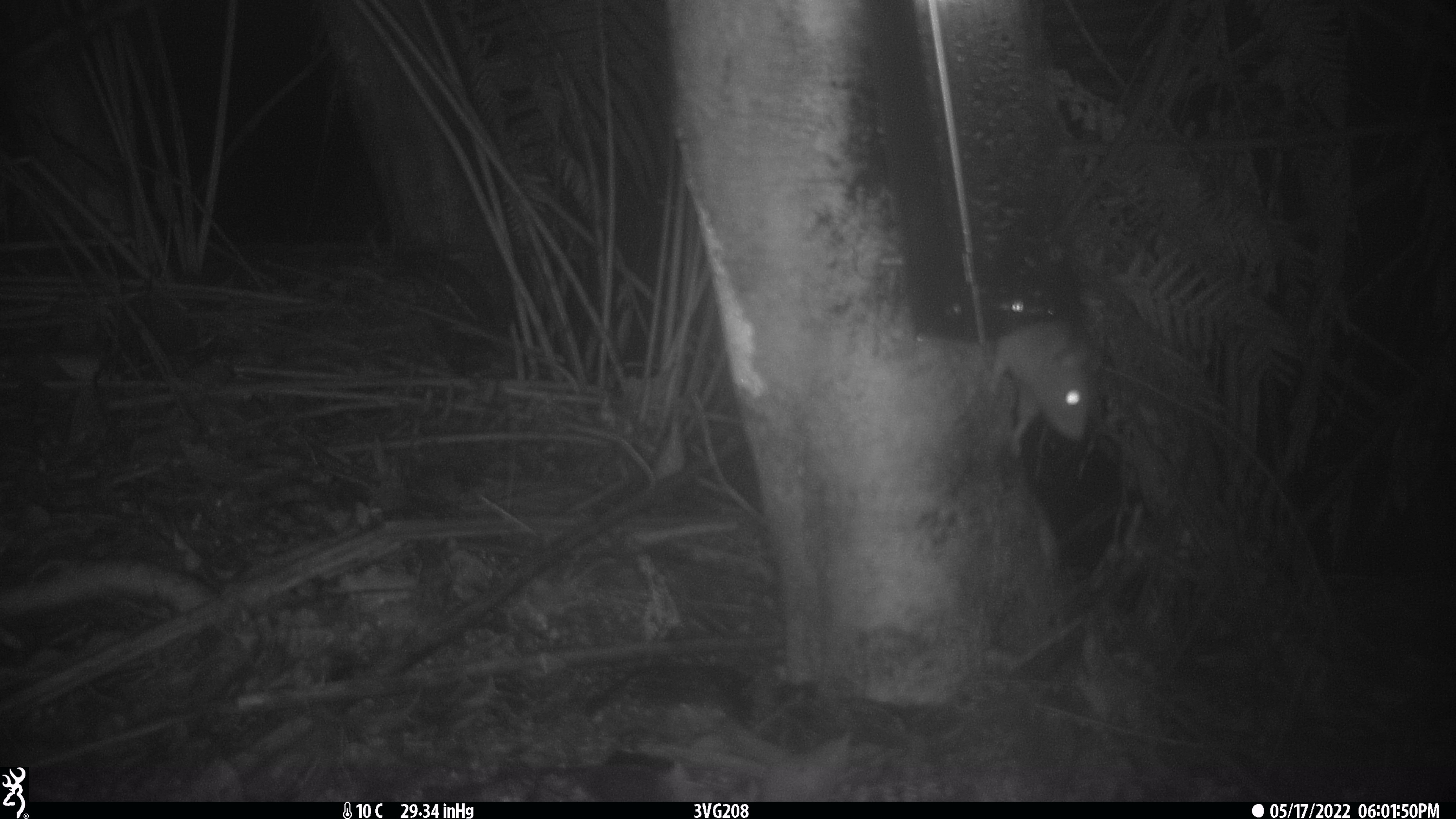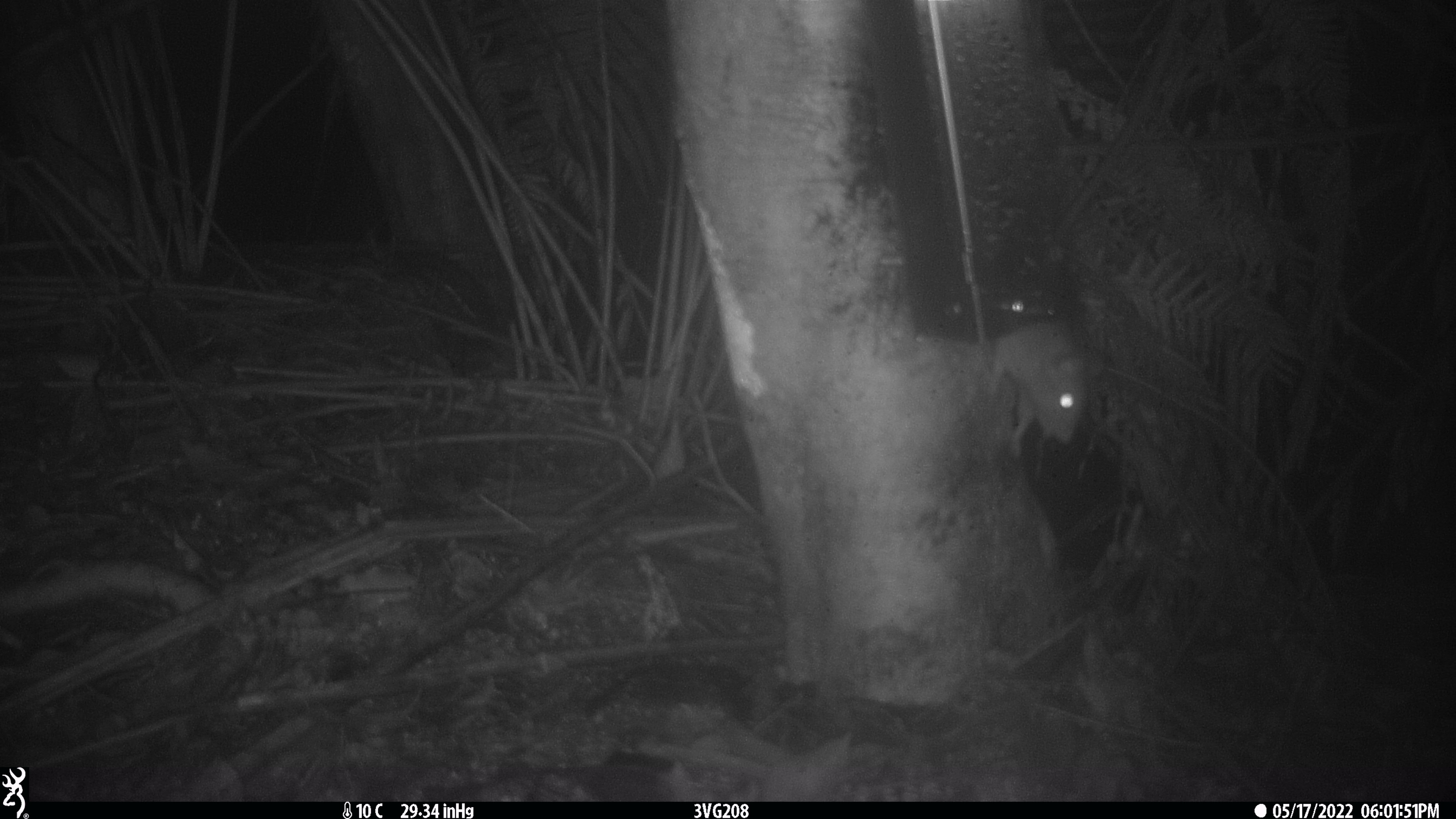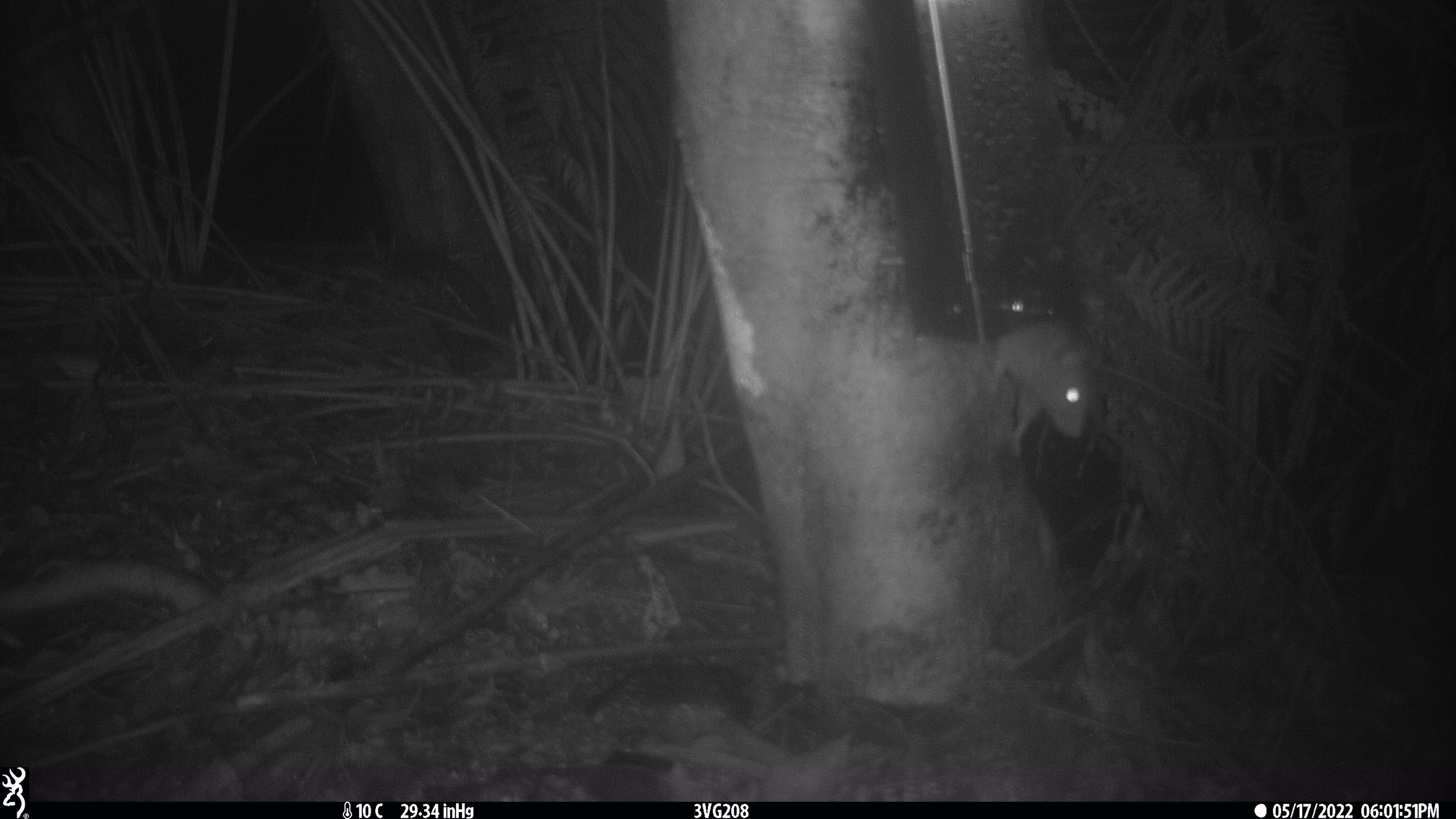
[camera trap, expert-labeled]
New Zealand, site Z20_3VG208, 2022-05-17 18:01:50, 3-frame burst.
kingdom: Animalia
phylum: Chordata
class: Mammalia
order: Rodentia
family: Muridae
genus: Rattus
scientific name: Rattus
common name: rat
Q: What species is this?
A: Rat (Rattus).